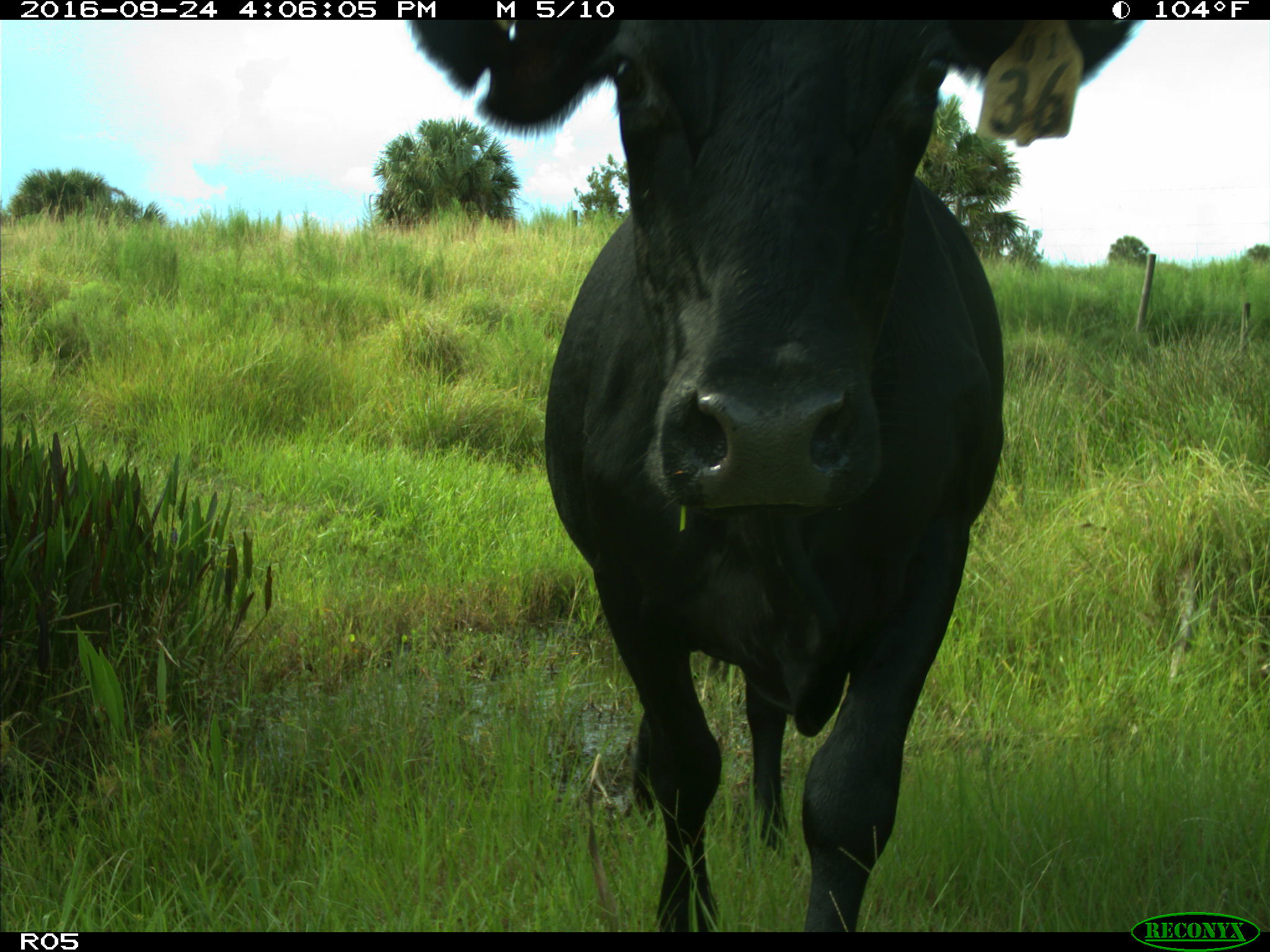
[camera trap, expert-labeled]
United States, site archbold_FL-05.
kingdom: Animalia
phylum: Chordata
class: Mammalia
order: Artiodactyla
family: Bovidae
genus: Bos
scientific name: Bos taurus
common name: domestic cow